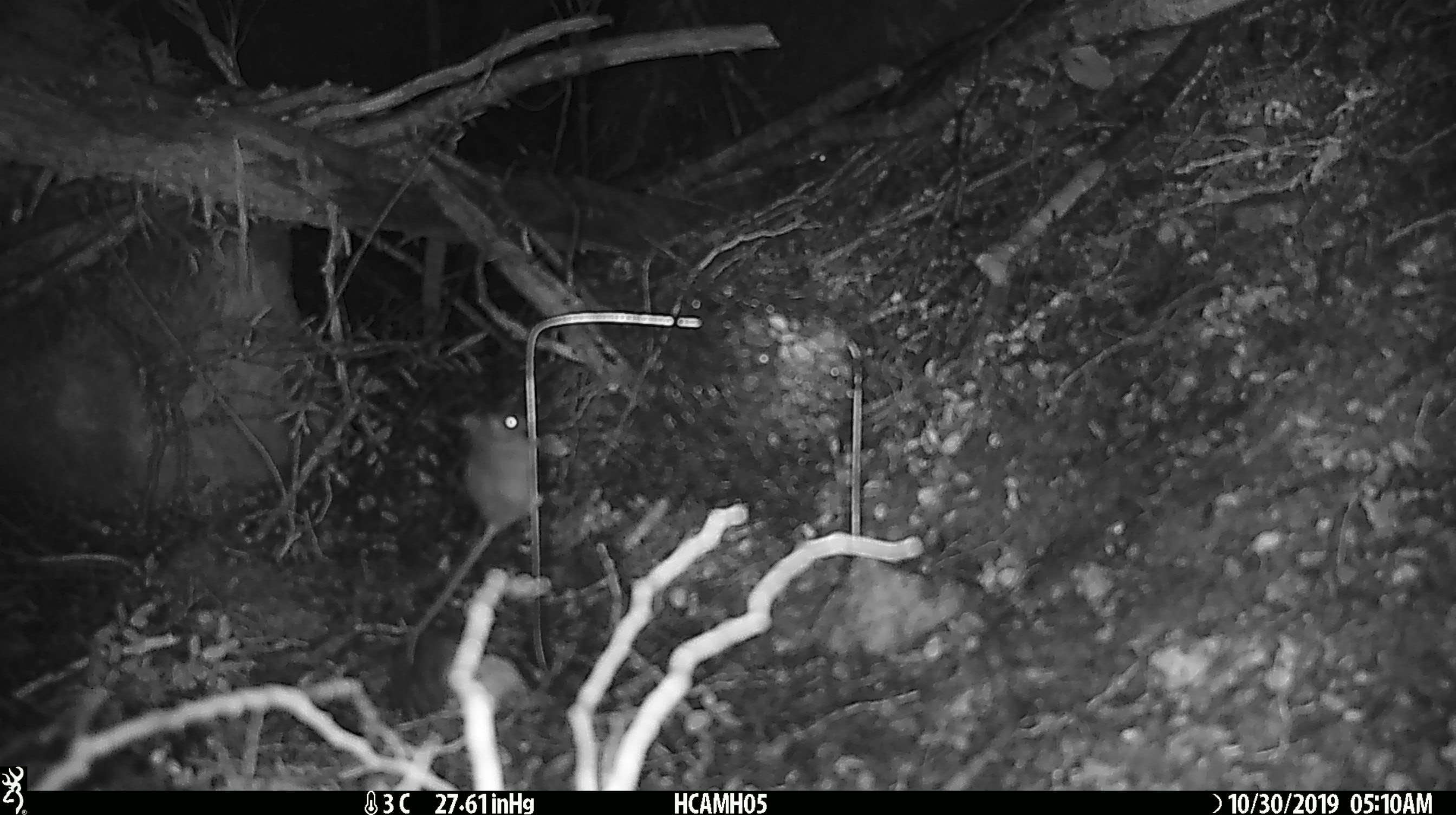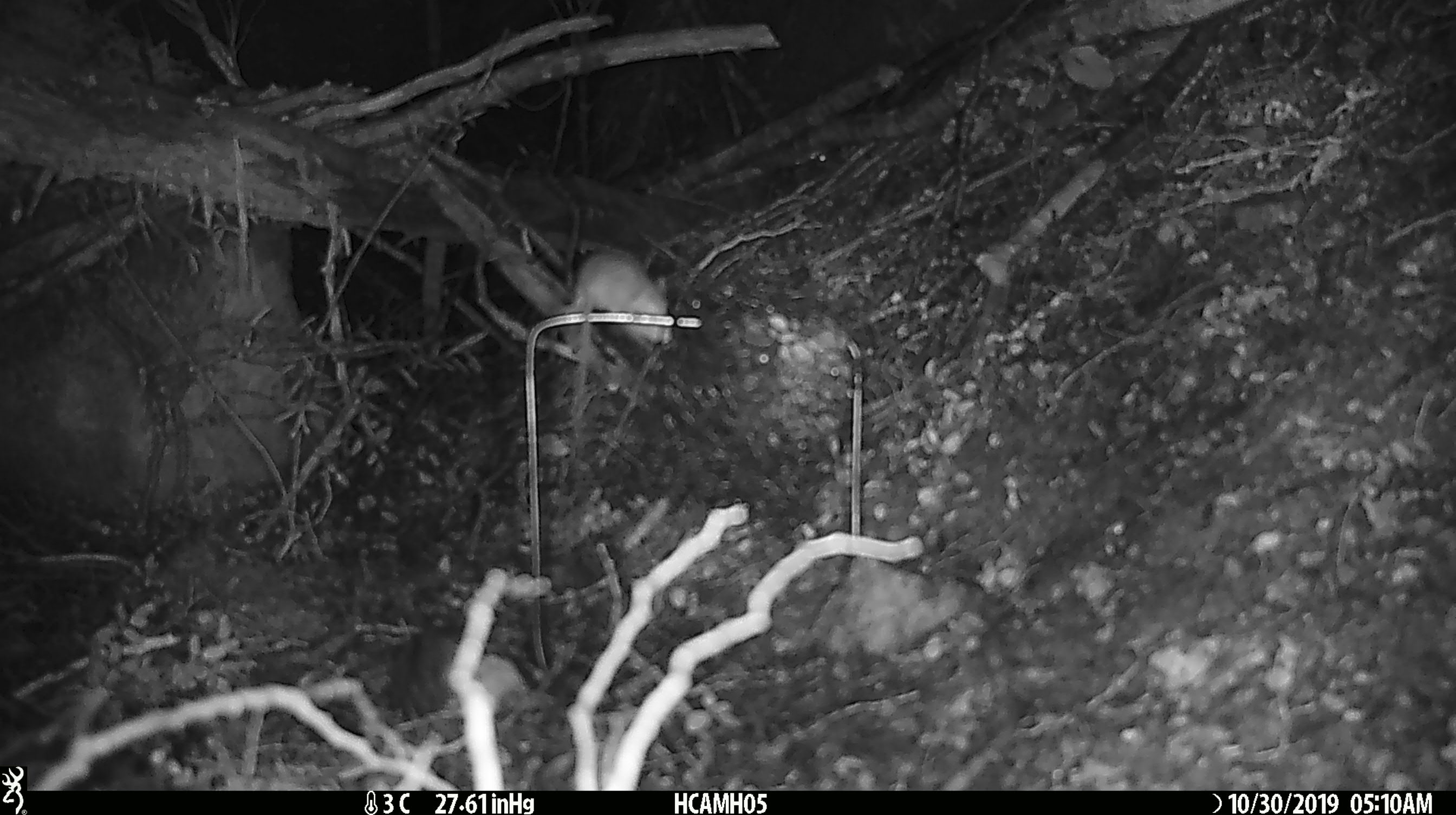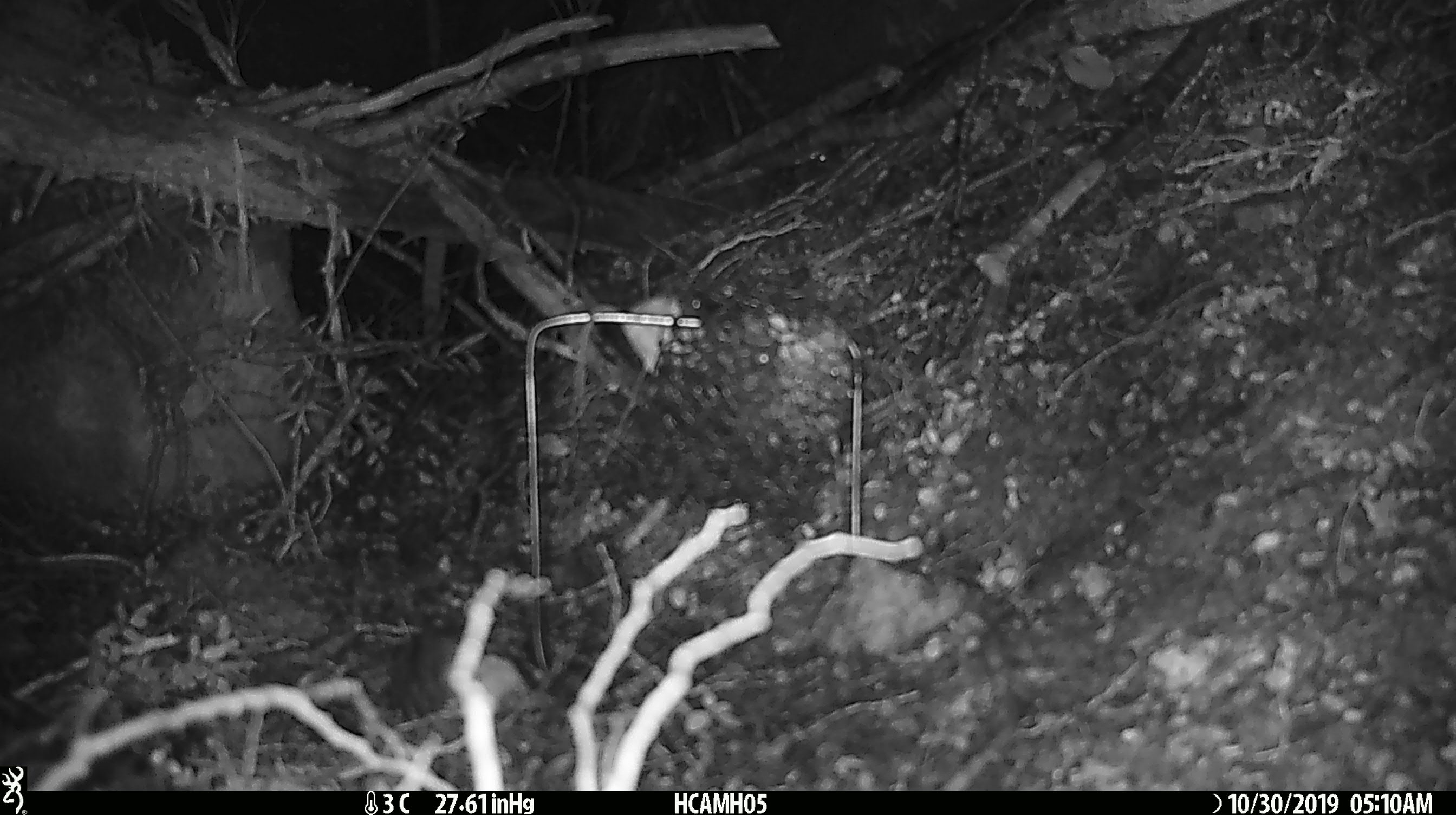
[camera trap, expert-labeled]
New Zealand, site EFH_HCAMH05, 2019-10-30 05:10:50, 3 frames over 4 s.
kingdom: Animalia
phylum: Chordata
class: Mammalia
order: Rodentia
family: Muridae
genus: Mus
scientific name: Mus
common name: mouse